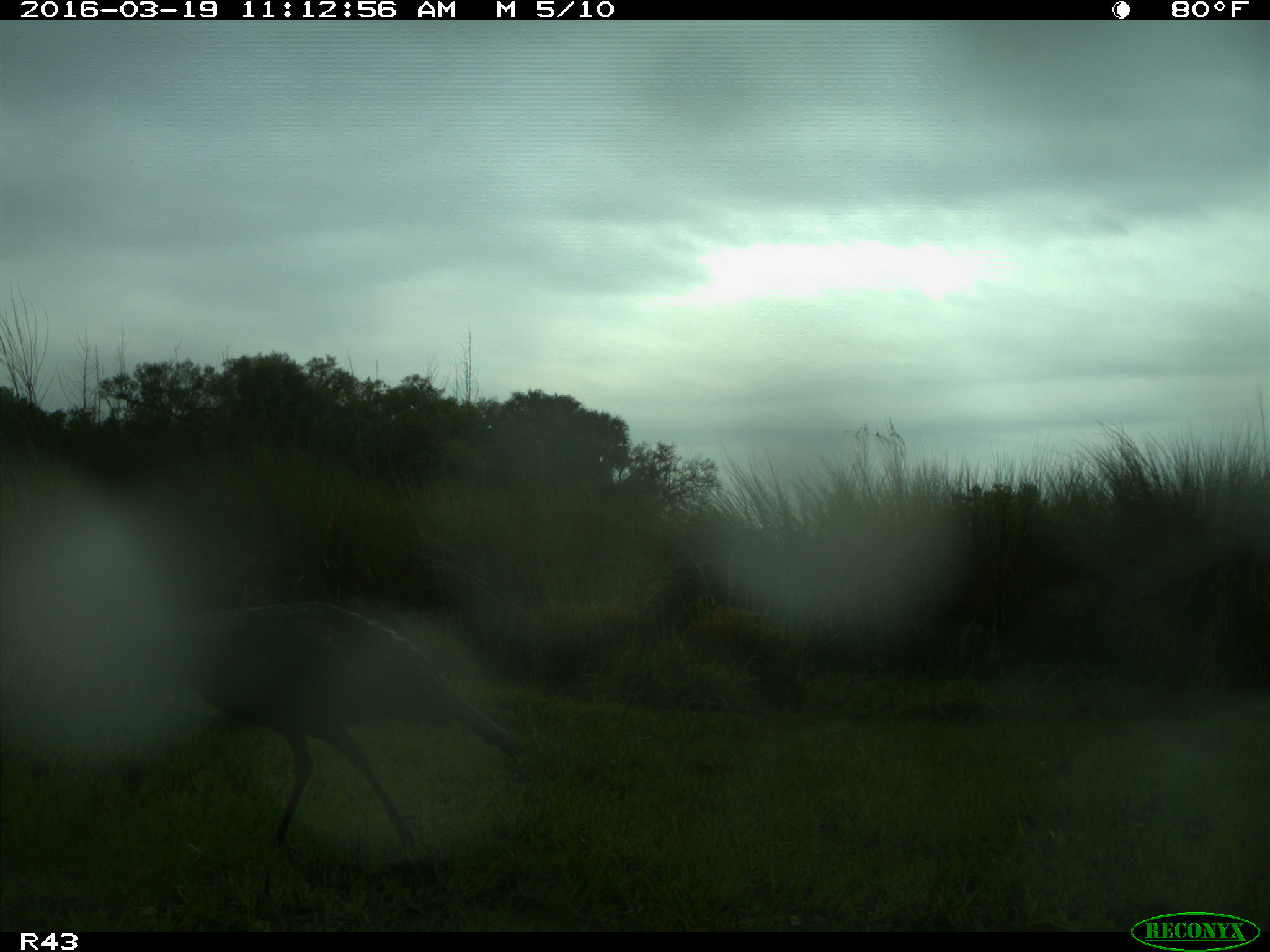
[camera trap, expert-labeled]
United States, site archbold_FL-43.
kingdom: Animalia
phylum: Chordata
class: Aves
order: Galliformes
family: Phasianidae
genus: Meleagris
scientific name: Meleagris gallopavo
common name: wild turkey